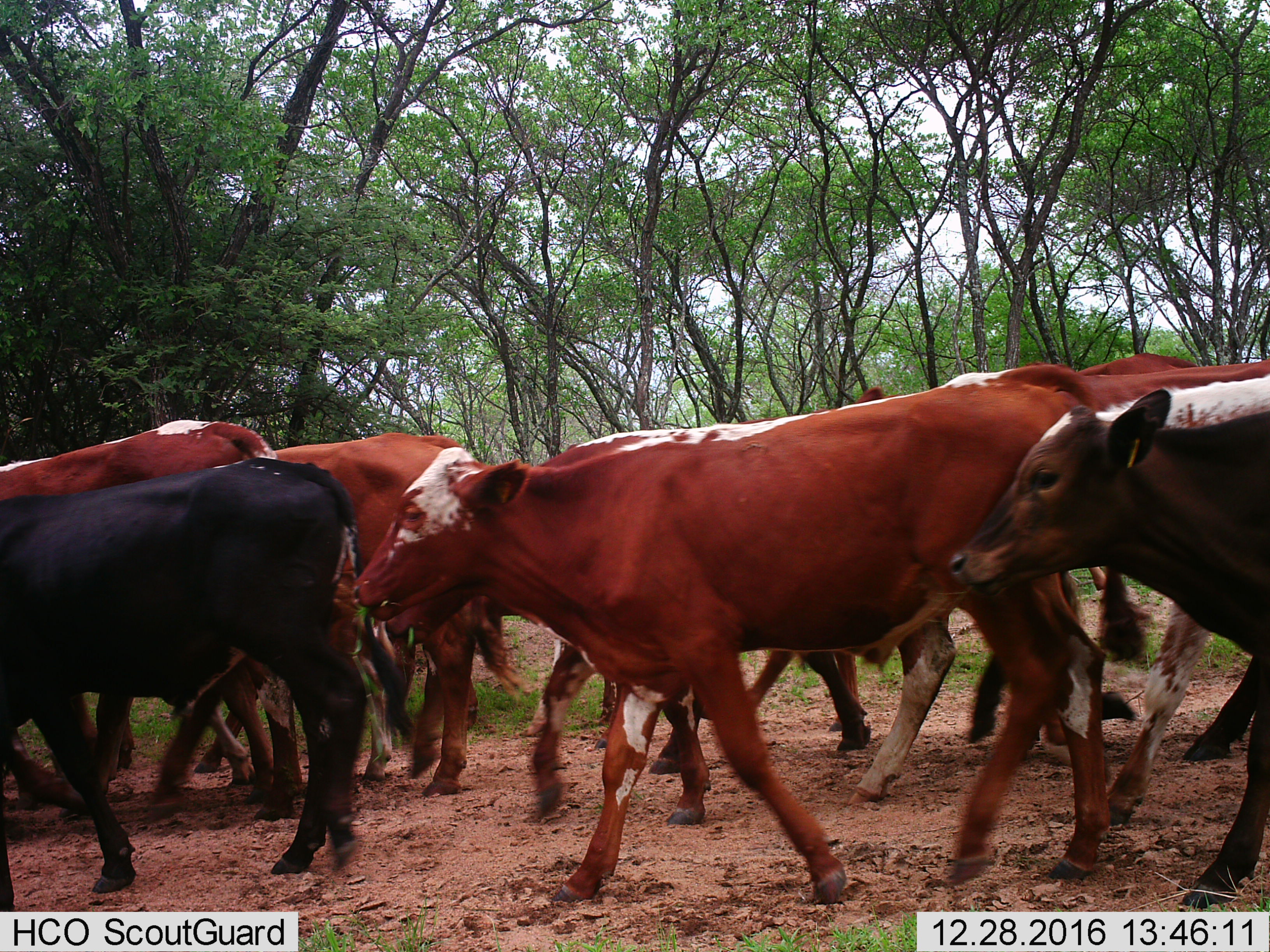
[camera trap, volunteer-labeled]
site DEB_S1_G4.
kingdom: Animalia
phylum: Chordata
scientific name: Vertebrata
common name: domestic animal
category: domesticanimal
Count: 11-50.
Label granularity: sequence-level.